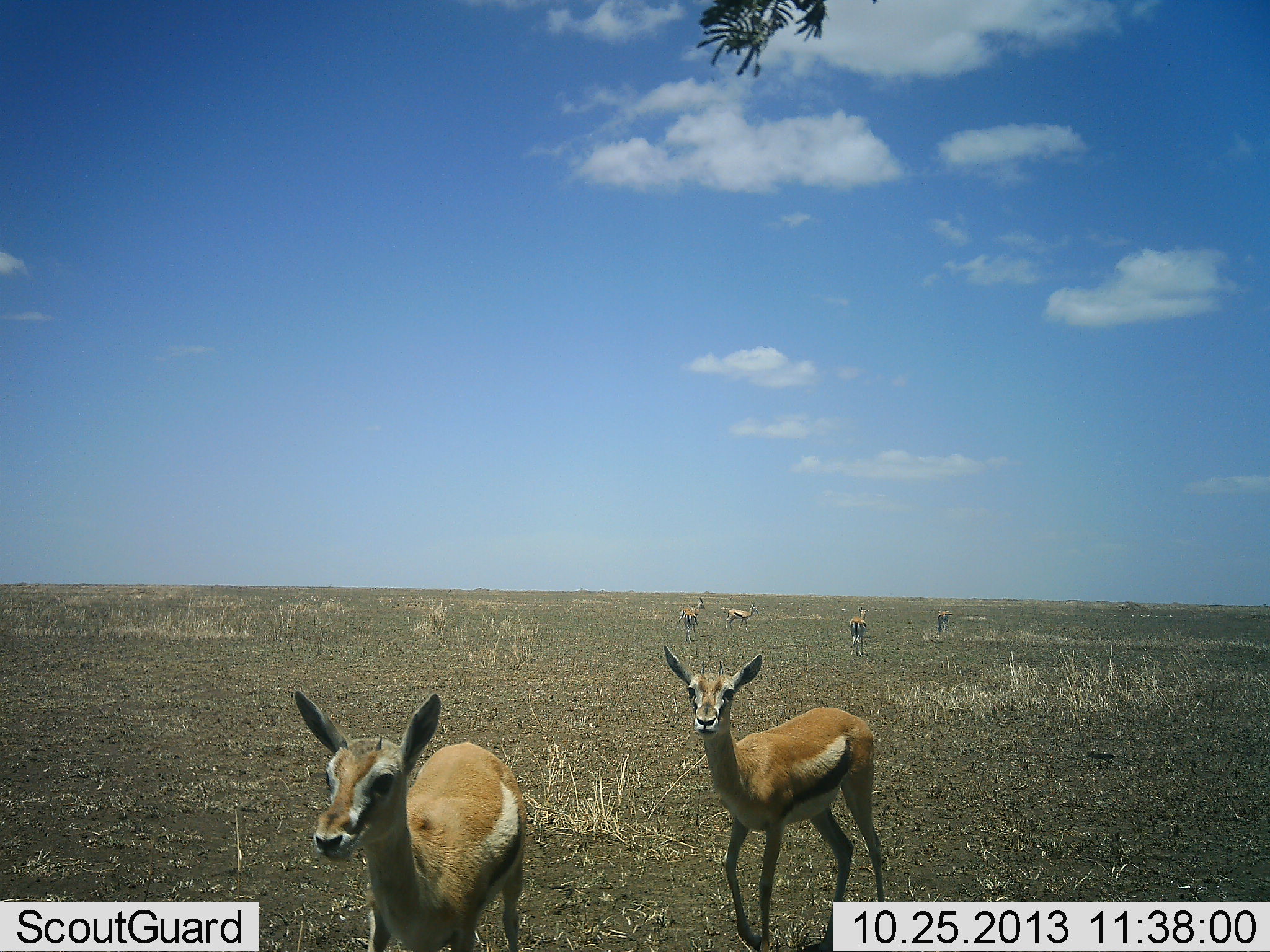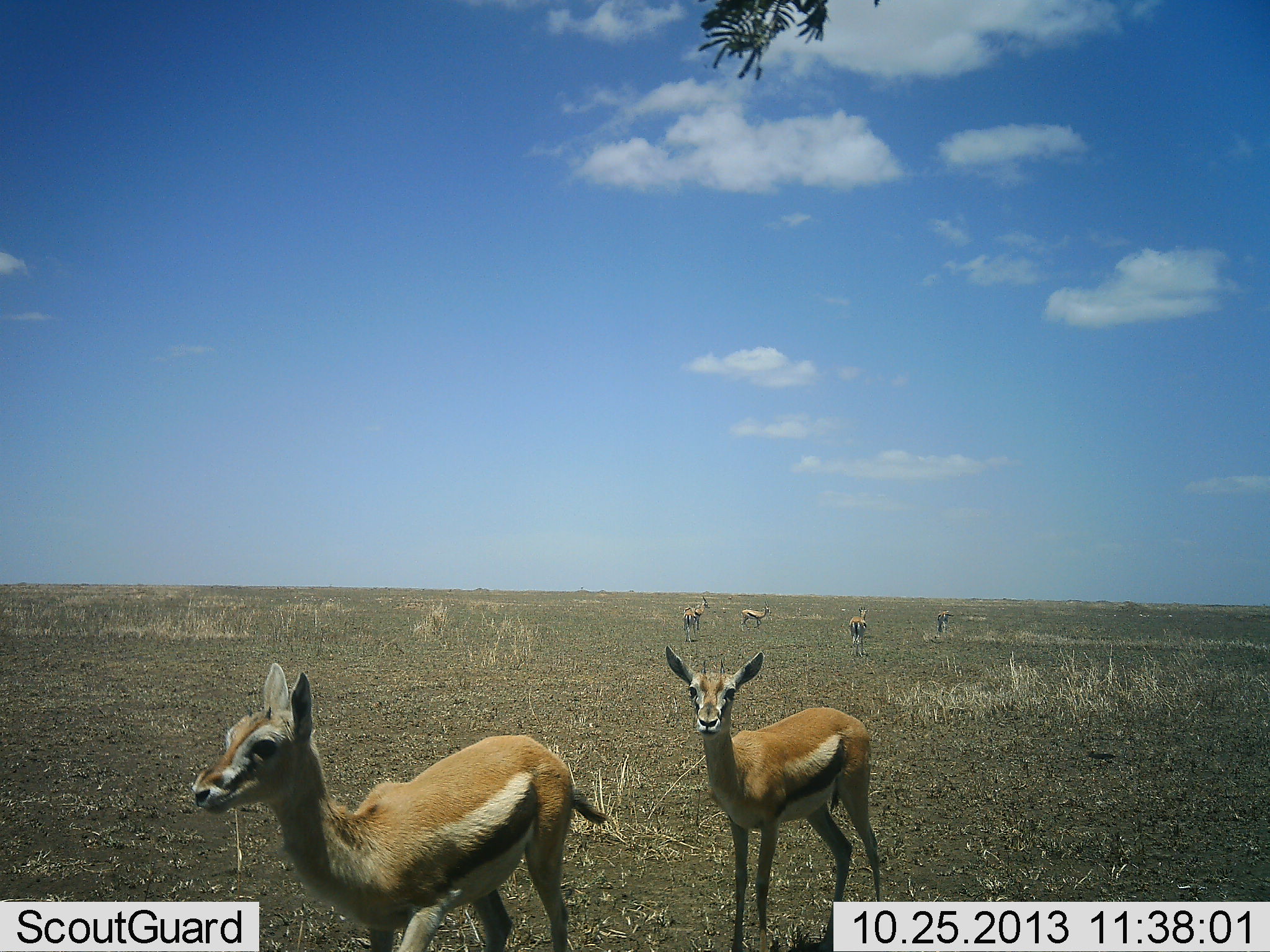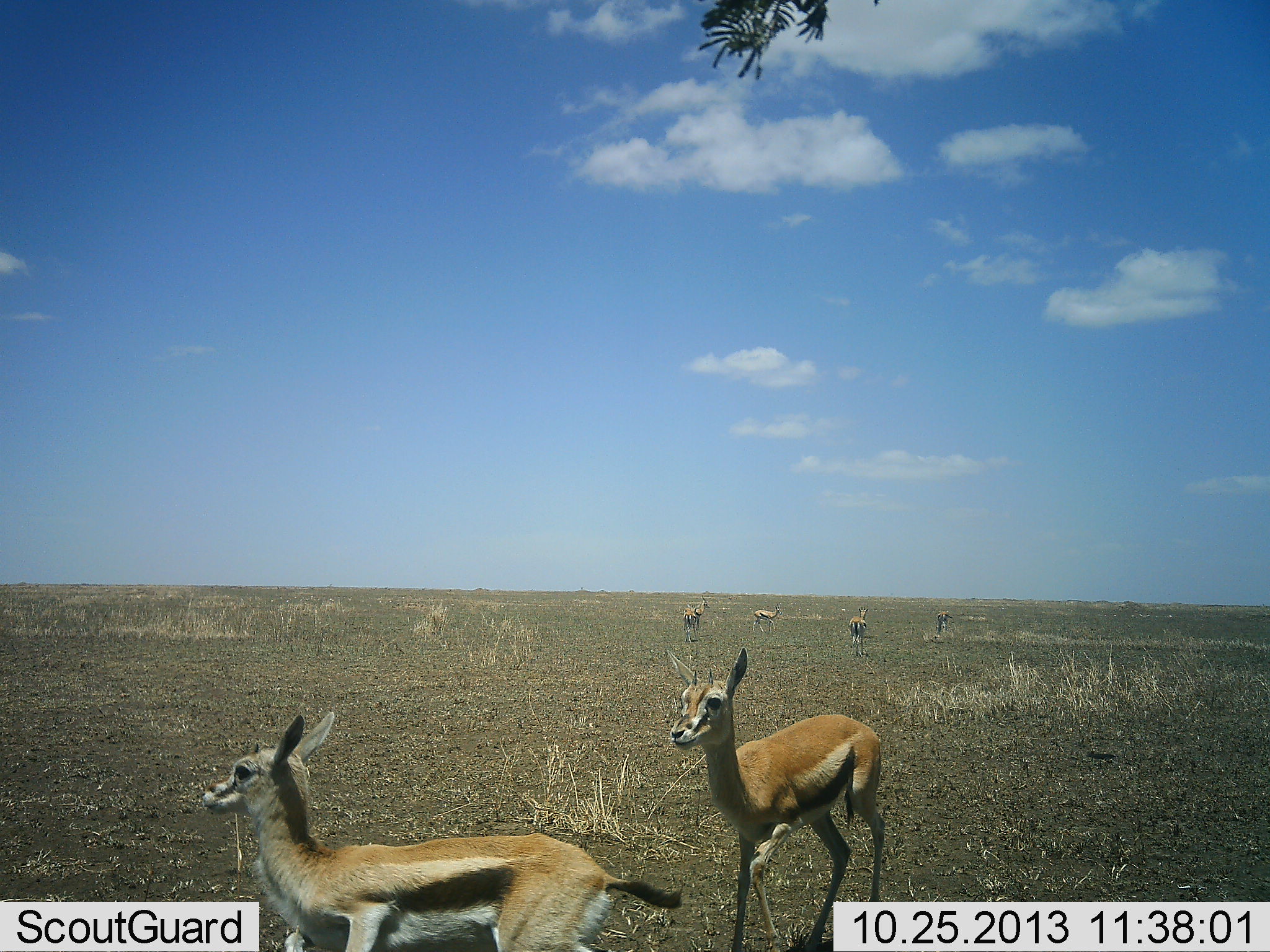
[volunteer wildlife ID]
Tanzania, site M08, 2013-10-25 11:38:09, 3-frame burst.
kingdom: Animalia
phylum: Chordata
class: Mammalia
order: Artiodactyla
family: Bovidae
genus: Eudorcas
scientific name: Eudorcas thomsonii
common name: thomson's gazelle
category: gazellethomsons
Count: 6.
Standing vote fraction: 93%.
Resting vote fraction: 15%.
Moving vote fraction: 56%.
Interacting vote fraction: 19%.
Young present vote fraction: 15%.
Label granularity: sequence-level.